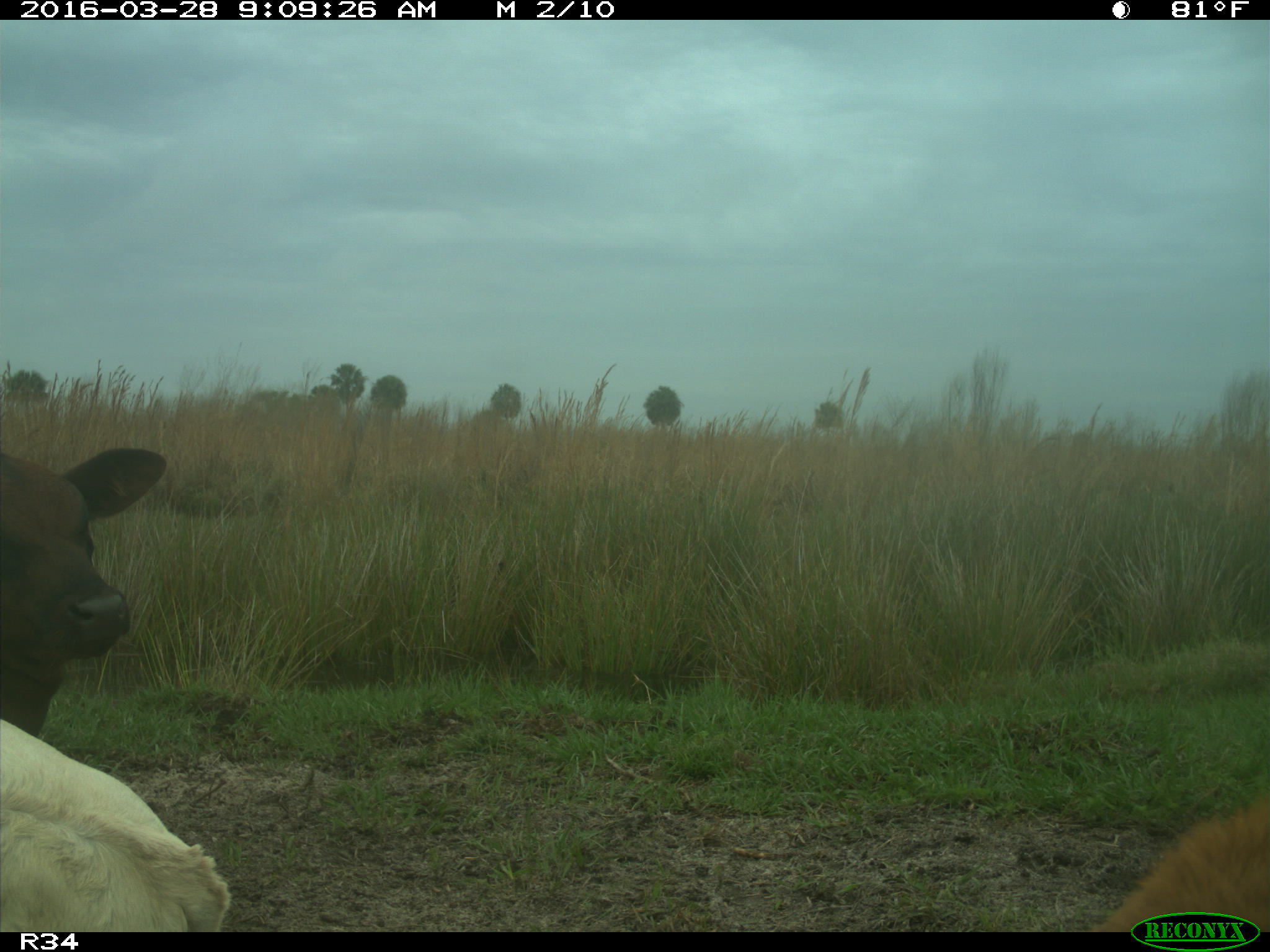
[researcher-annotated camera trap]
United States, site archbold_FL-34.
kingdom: Animalia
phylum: Chordata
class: Mammalia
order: Artiodactyla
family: Bovidae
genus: Bos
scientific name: Bos taurus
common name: domestic cow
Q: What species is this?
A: Bos taurus (domestic cow).